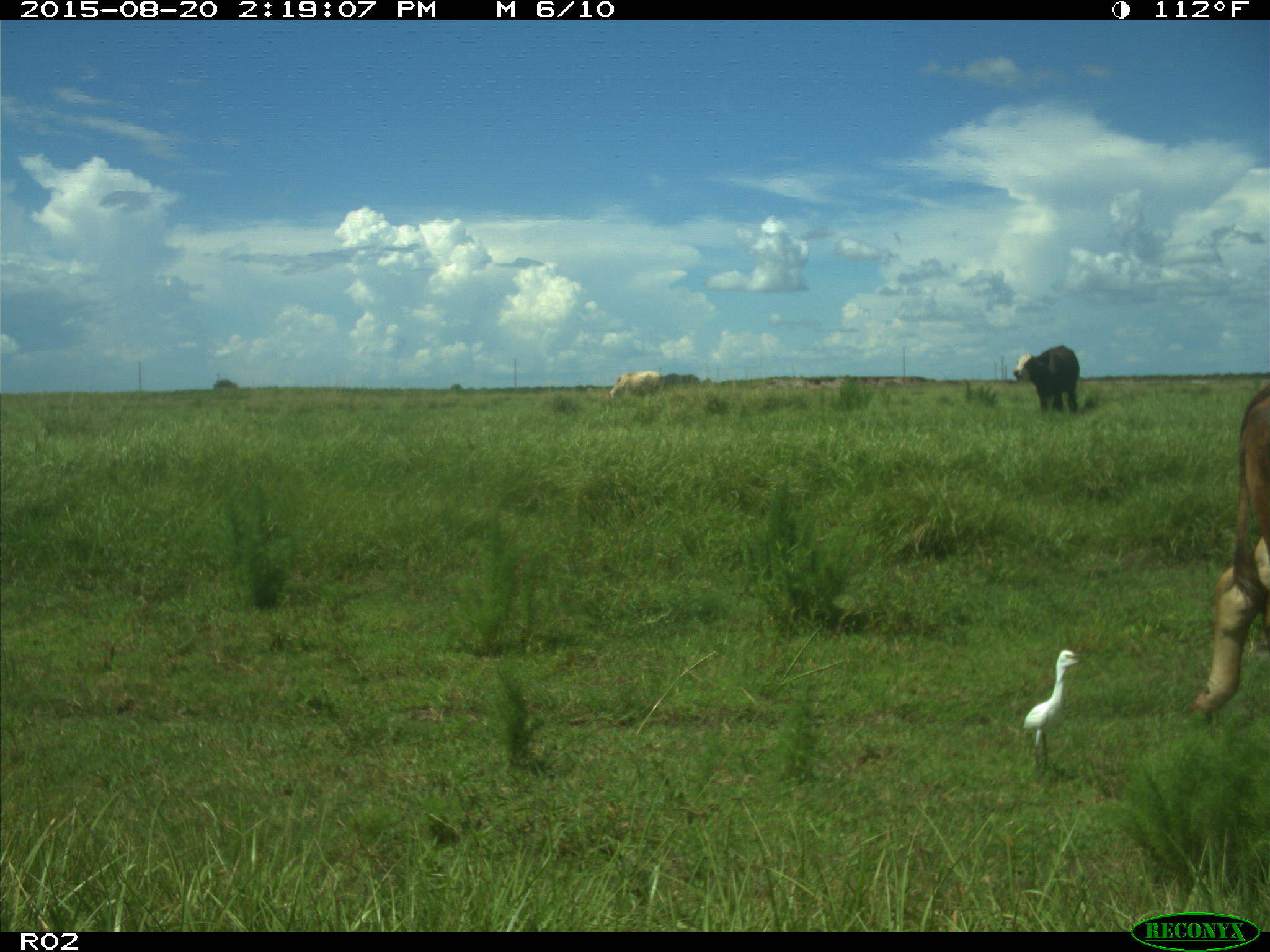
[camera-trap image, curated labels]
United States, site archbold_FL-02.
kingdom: Animalia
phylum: Chordata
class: Mammalia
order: Artiodactyla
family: Bovidae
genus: Bos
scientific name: Bos taurus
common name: domestic cow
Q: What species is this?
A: Bos taurus (domestic cow).